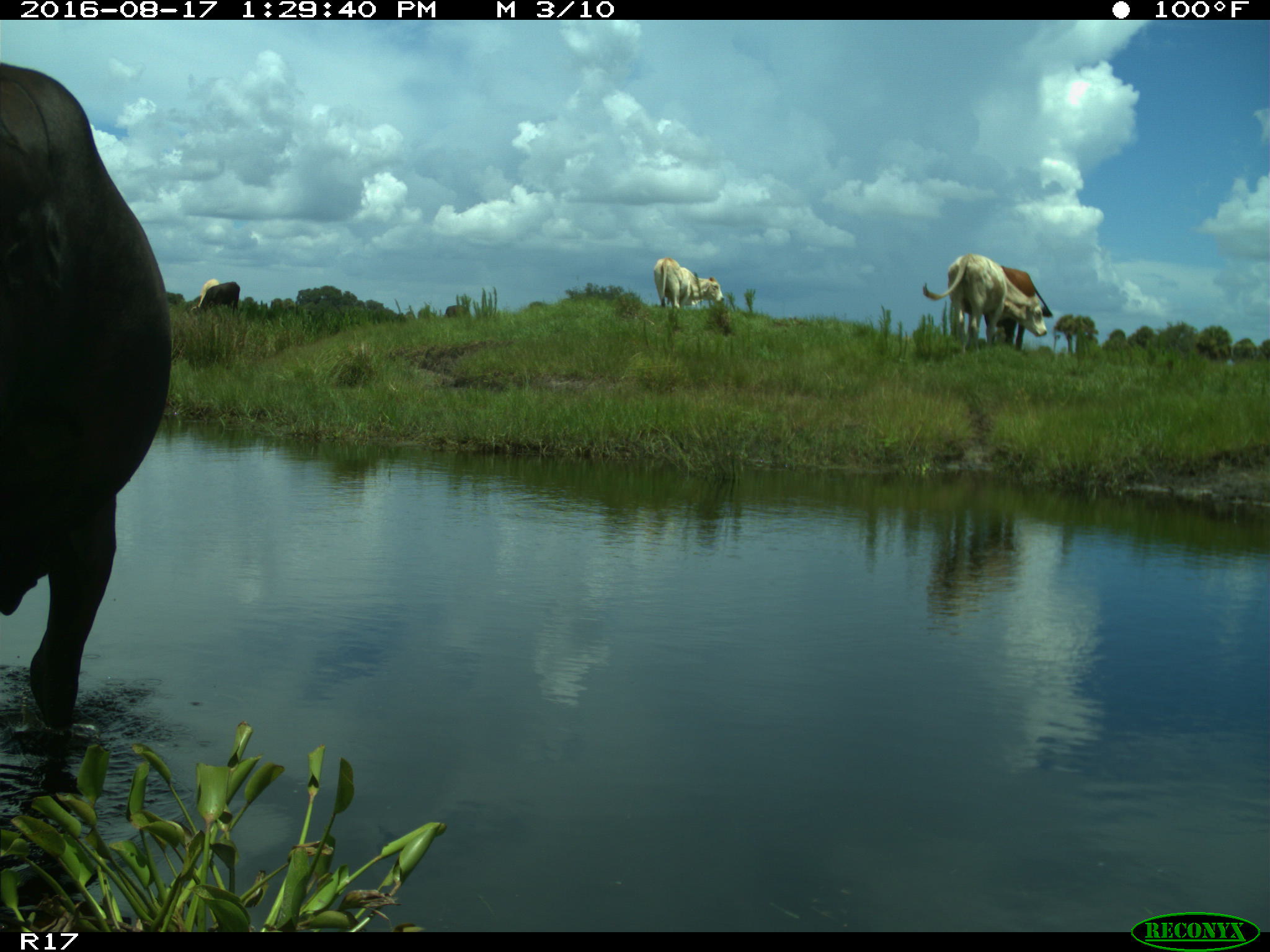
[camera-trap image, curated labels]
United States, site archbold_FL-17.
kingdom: Animalia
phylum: Chordata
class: Mammalia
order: Artiodactyla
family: Bovidae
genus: Bos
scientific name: Bos taurus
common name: domestic cow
Bos taurus (domestic cow).